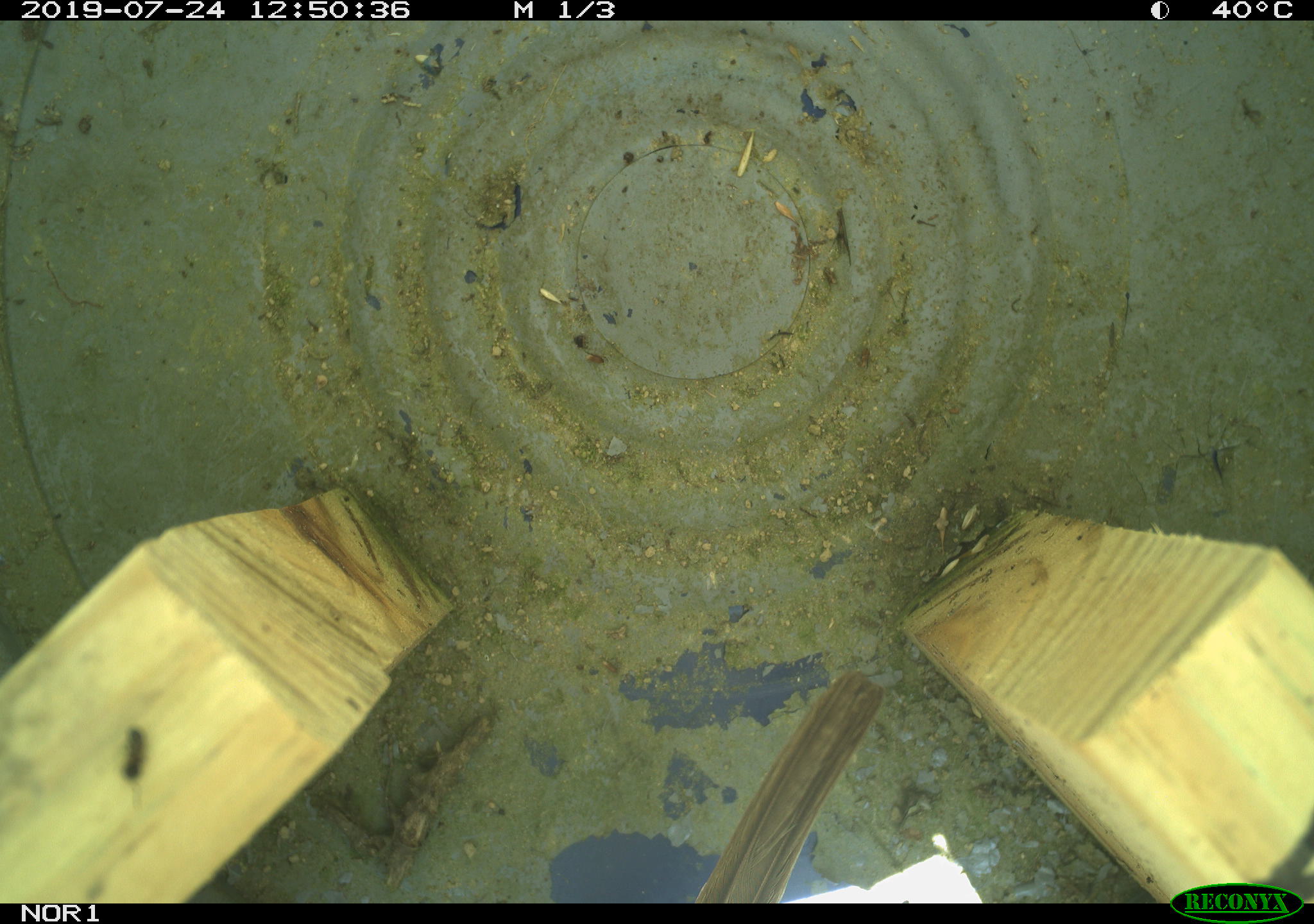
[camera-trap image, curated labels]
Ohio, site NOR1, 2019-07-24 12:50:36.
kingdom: Animalia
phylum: Chordata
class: Aves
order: Passeriformes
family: Passerellidae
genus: Melospiza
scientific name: Melospiza melodia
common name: song sparrow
Song sparrow (Melospiza melodia).